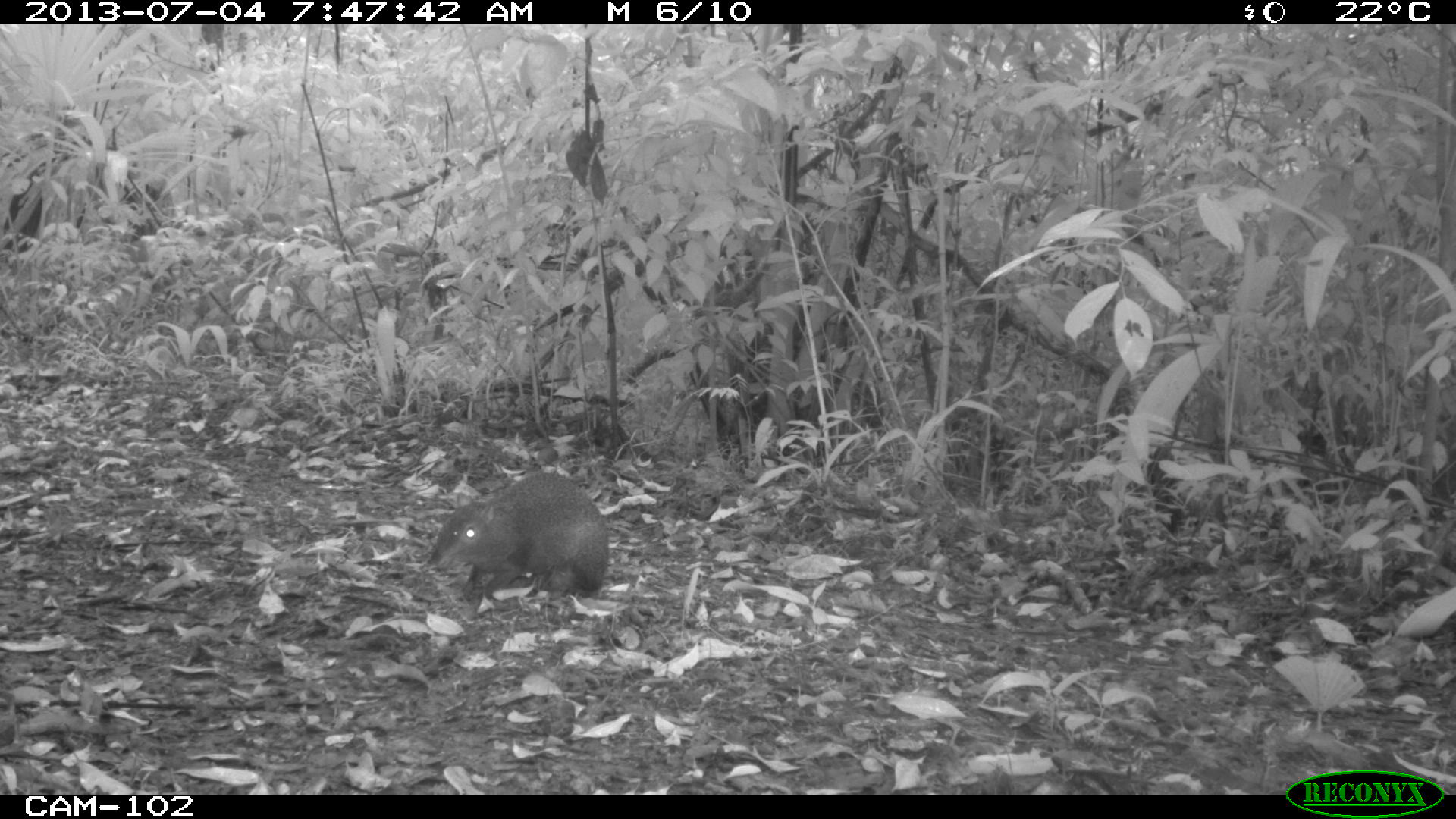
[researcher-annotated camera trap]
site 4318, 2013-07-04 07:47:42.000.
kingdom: Animalia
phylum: Chordata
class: Mammalia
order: Rodentia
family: Dasyproctidae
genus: Dasyprocta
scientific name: Dasyprocta punctata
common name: central american agouti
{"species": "Dasyprocta punctata (central american agouti)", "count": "1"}